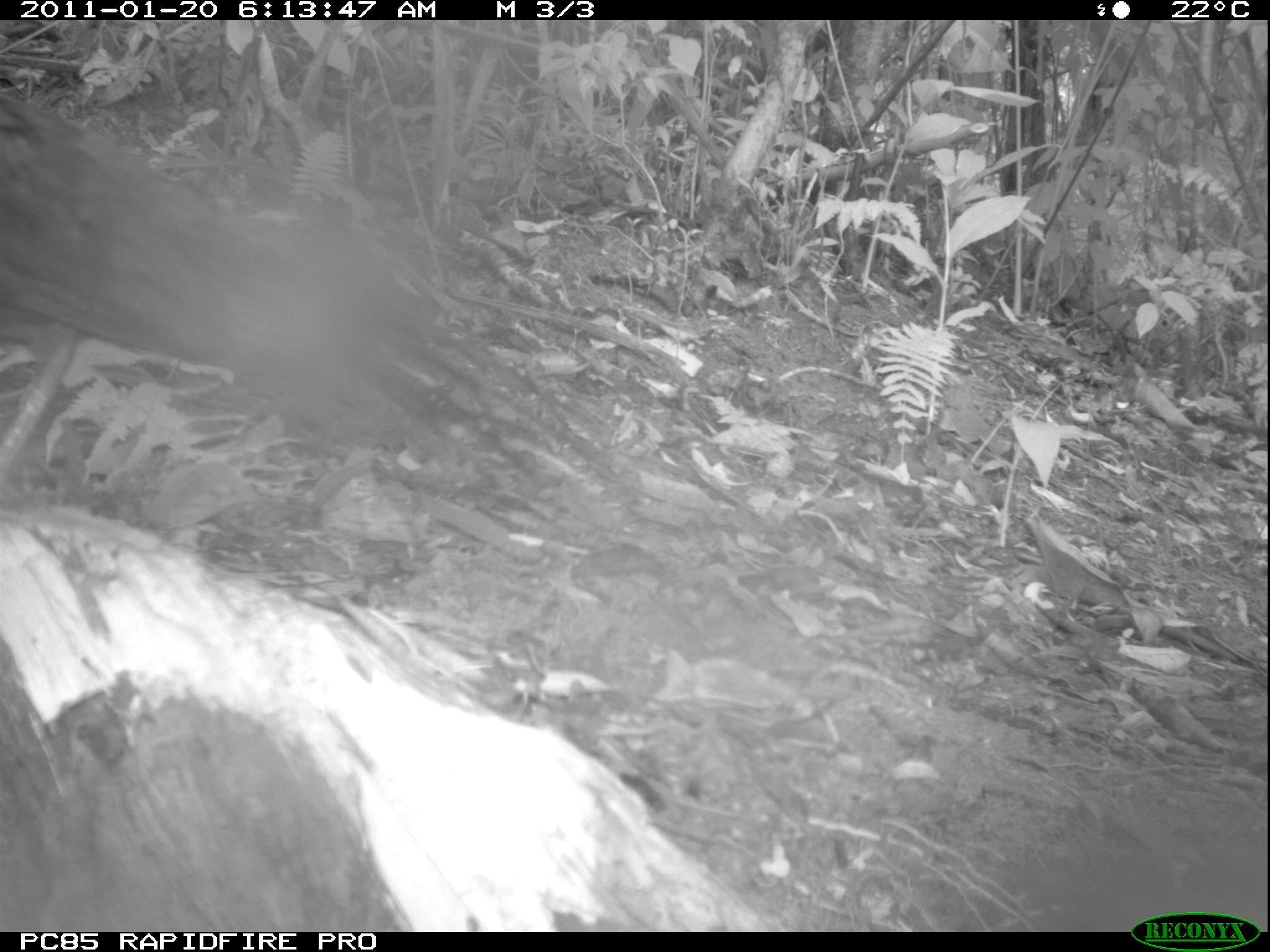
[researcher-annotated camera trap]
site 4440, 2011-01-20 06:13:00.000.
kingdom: Animalia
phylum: Chordata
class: Aves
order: Passeriformes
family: Cisticolidae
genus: Cisticola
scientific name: Cisticola cherina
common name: madagascar cisticola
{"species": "Cisticola cherina (madagascar cisticola)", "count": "2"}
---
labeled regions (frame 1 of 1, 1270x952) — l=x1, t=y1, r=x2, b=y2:
cisticola cherina: l=1, t=88, r=450, b=474